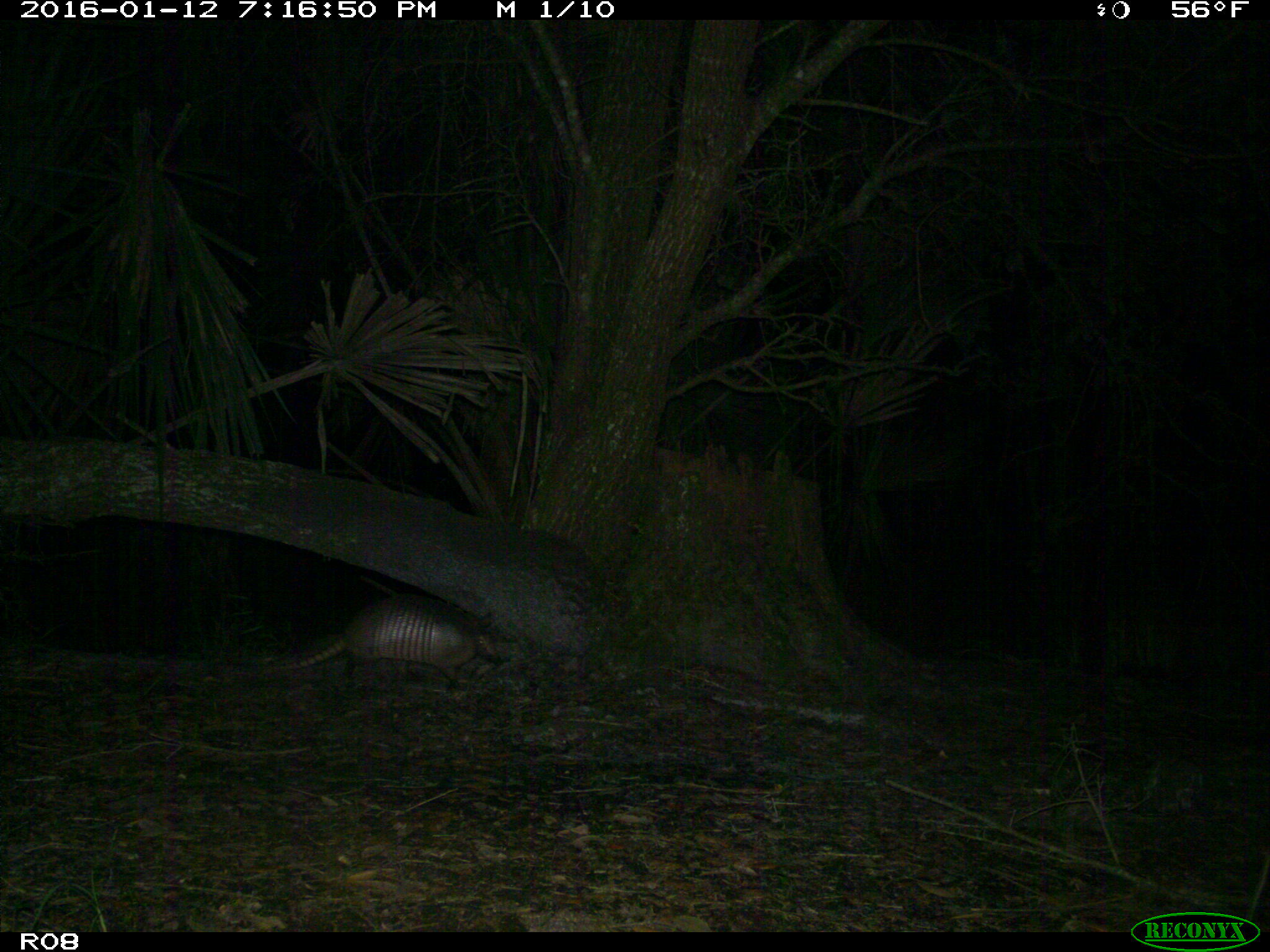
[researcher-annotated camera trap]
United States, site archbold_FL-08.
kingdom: Animalia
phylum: Chordata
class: Mammalia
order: Cingulata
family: Dasypodidae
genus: Dasypus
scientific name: Dasypus novemcinctus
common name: nine-banded armadillo